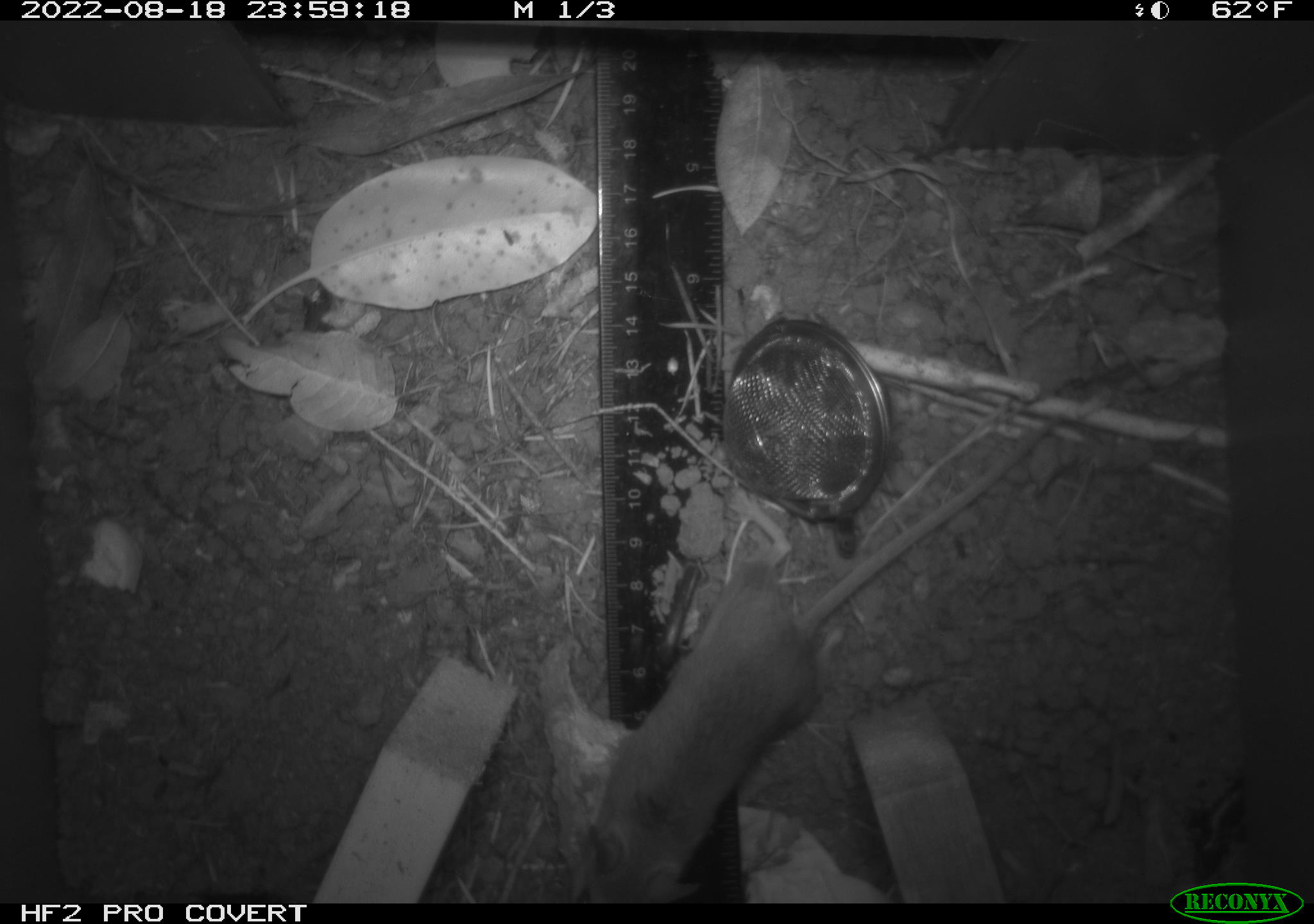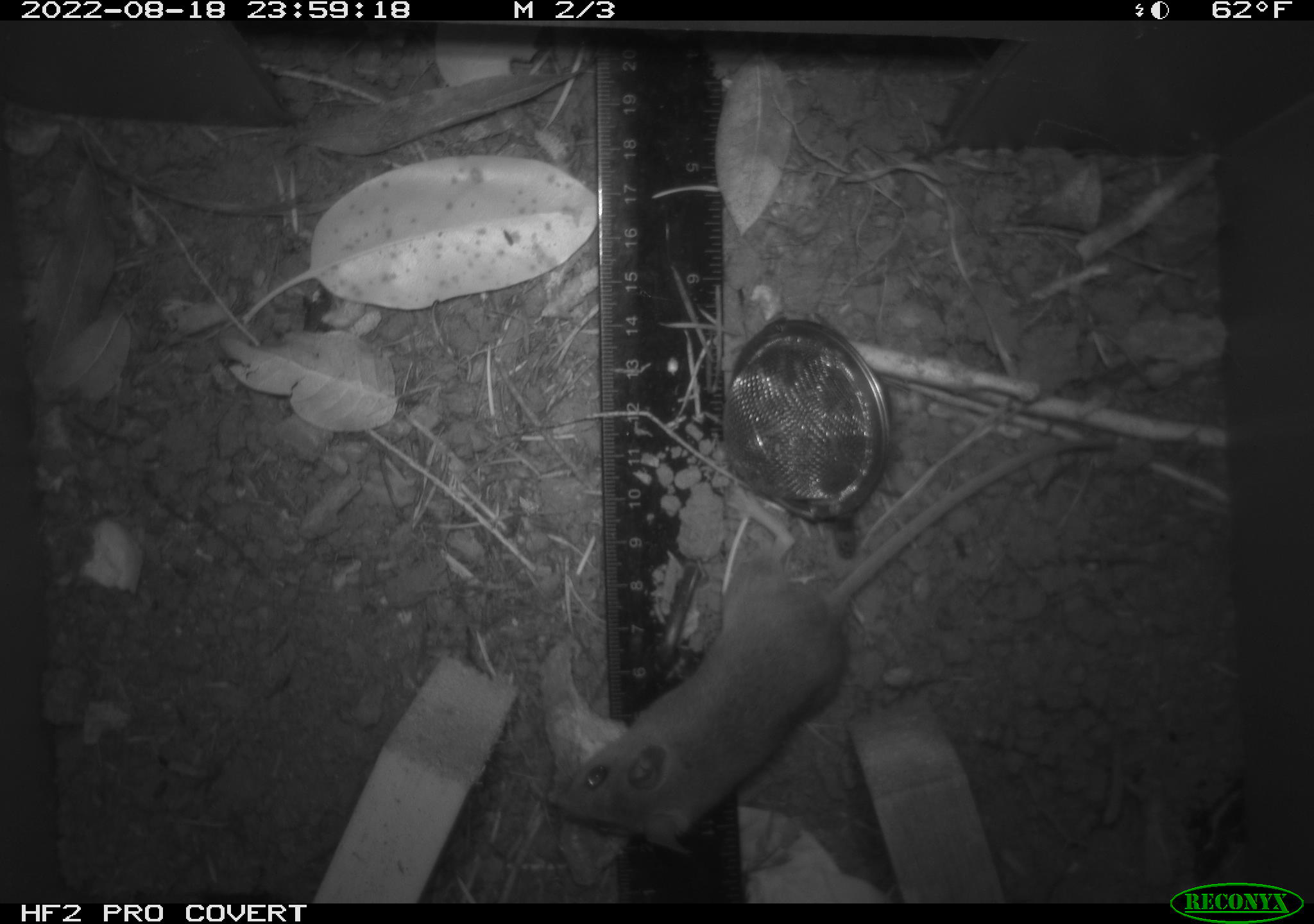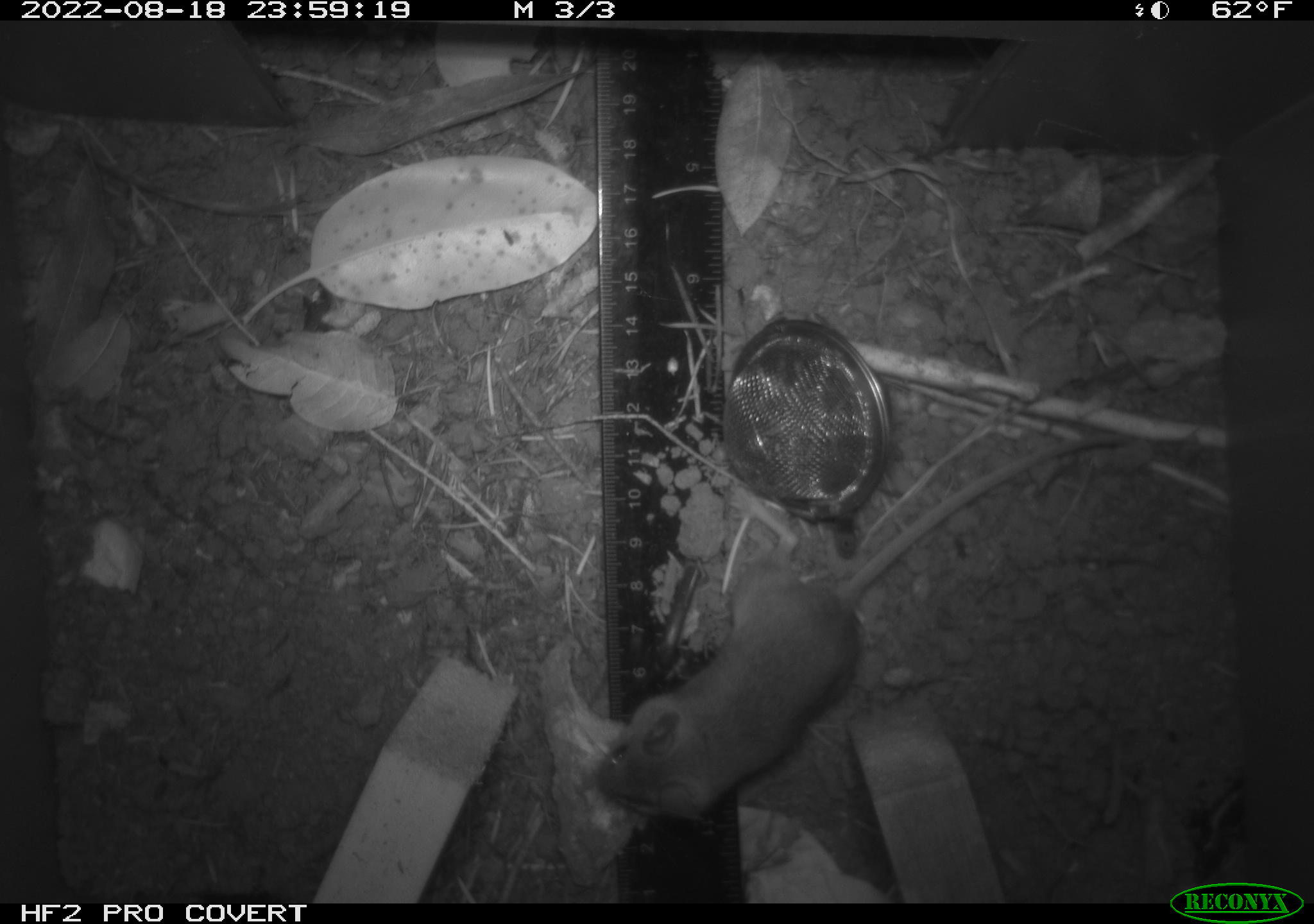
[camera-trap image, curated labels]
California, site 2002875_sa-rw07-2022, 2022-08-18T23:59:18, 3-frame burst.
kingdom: Animalia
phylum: Chordata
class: Mammalia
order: Rodentia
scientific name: Rodentia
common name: mouse species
Mouse species (Rodentia).